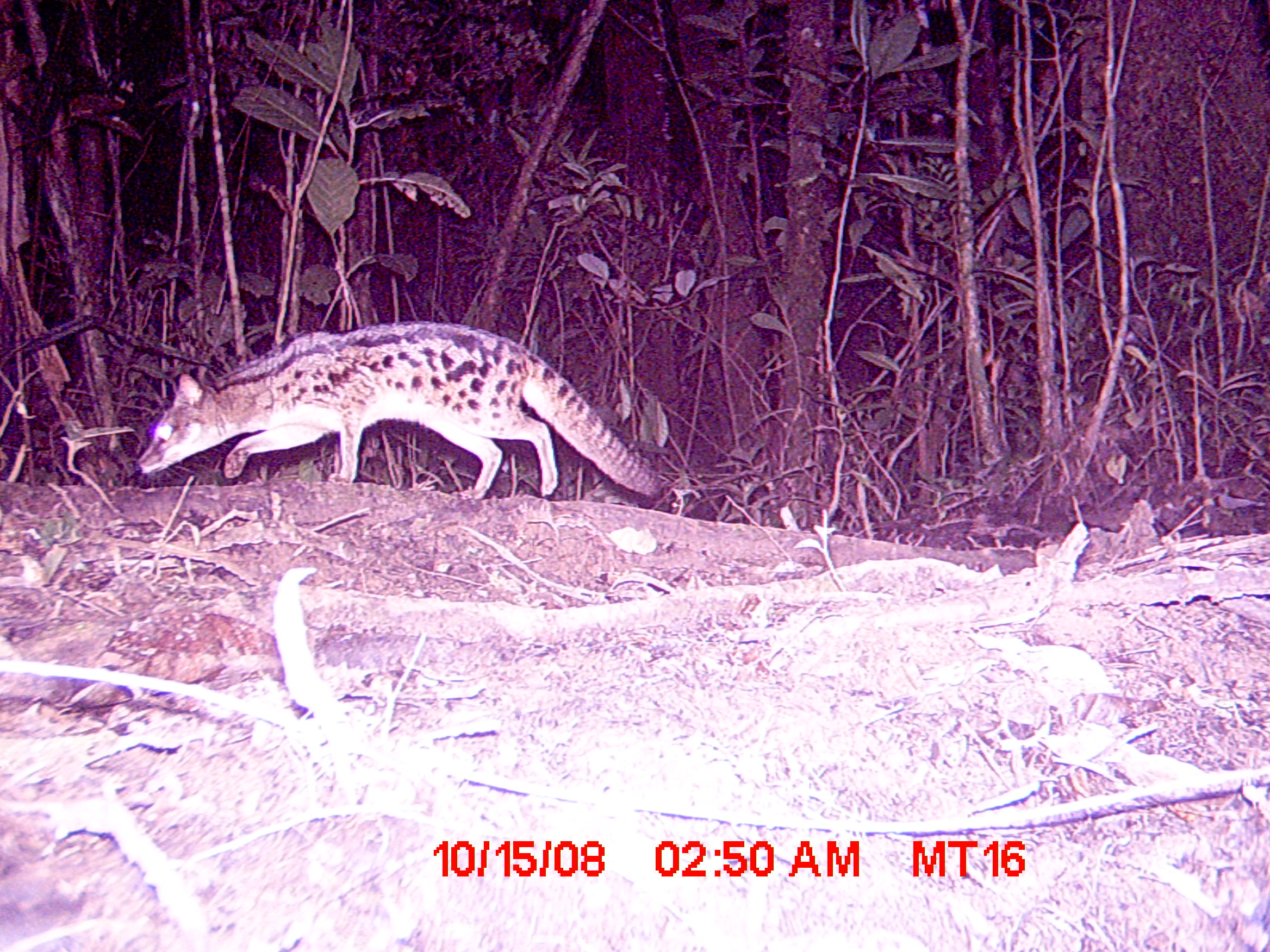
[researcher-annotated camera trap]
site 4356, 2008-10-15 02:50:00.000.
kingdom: Animalia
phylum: Chordata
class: Mammalia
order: Carnivora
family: Eupleridae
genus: Fossa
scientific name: Fossa fossana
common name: fanaloka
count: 1